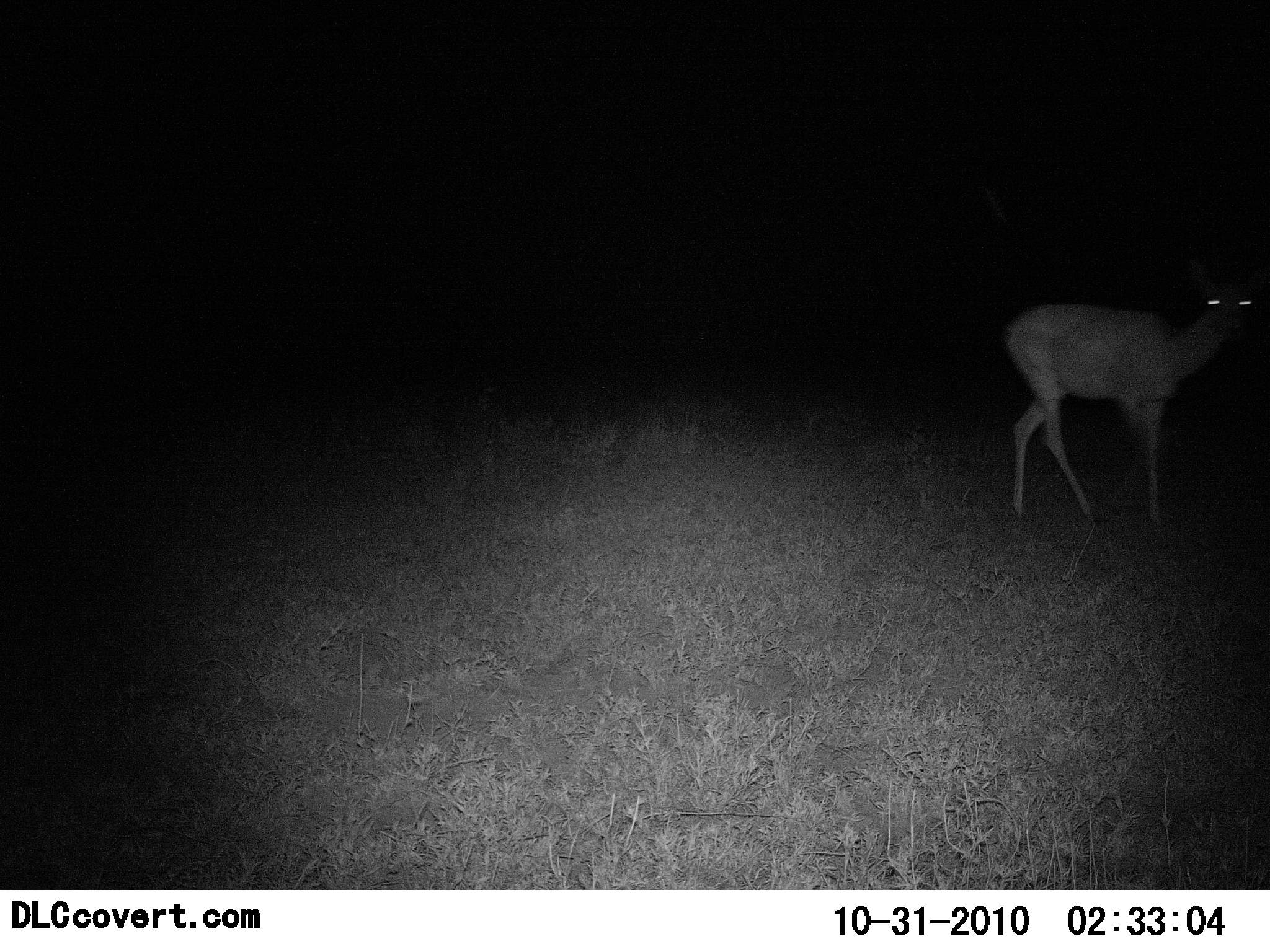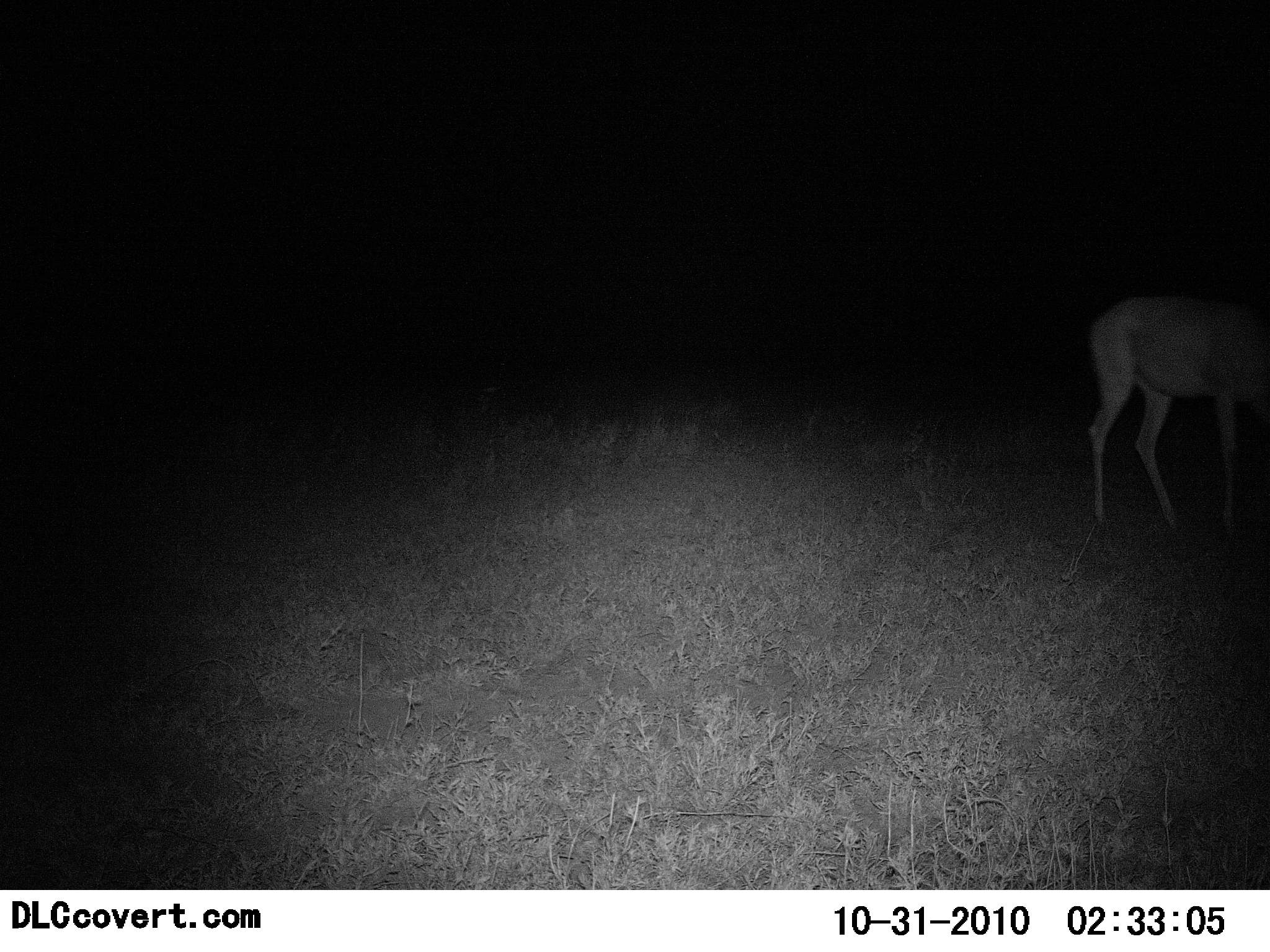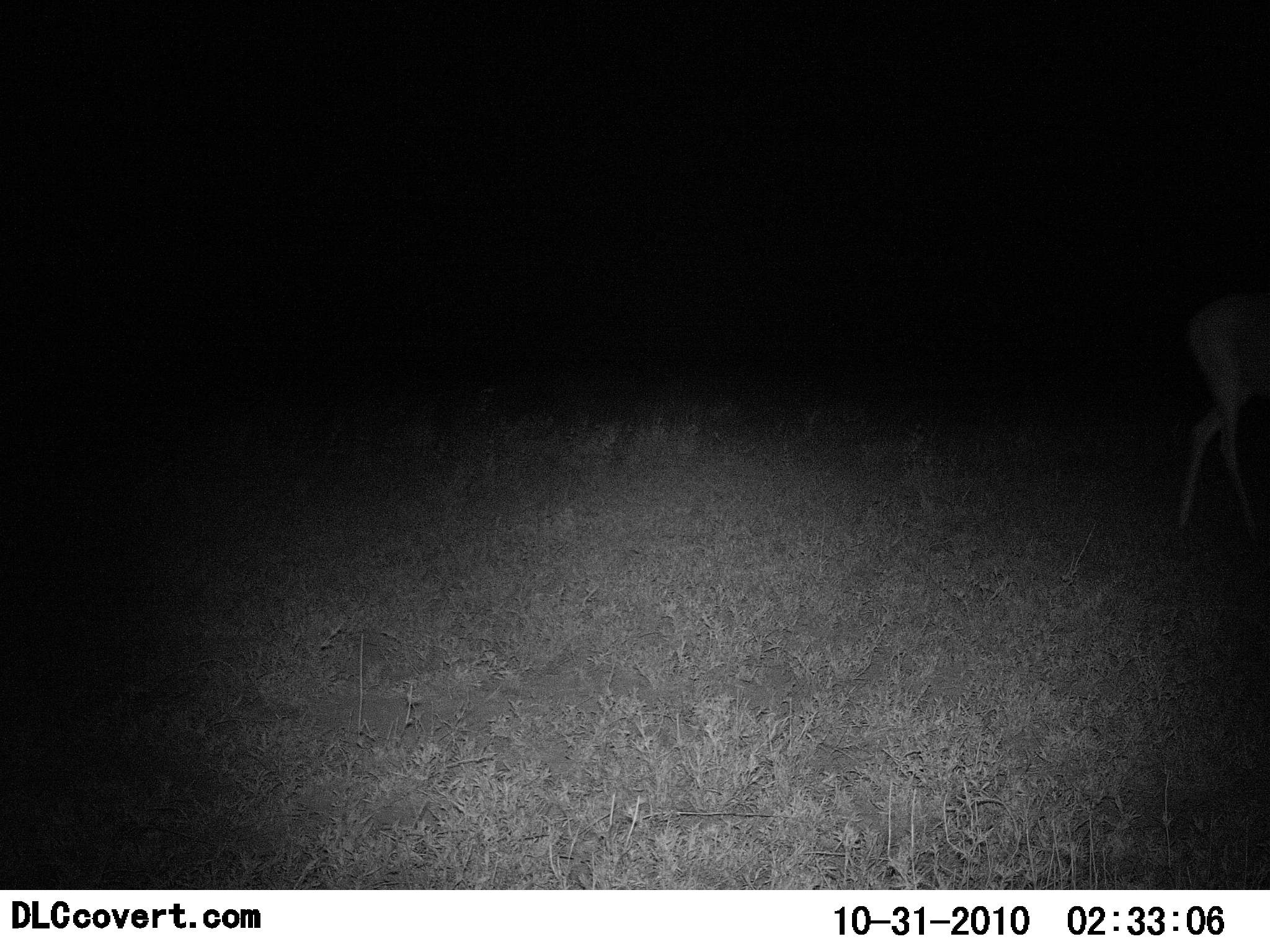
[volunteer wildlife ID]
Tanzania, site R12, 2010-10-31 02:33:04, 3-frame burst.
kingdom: Animalia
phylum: Chordata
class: Mammalia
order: Artiodactyla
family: Bovidae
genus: Redunca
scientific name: Redunca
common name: reedbuck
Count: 1.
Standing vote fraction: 40%.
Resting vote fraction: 0%.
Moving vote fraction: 60%.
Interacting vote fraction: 0%.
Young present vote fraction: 0%.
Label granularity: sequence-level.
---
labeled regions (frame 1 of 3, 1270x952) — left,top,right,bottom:
animal: 1000,258,1254,531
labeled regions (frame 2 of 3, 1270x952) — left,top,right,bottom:
animal: 1082,293,1270,533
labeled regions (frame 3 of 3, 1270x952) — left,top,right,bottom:
animal: 1168,292,1270,558